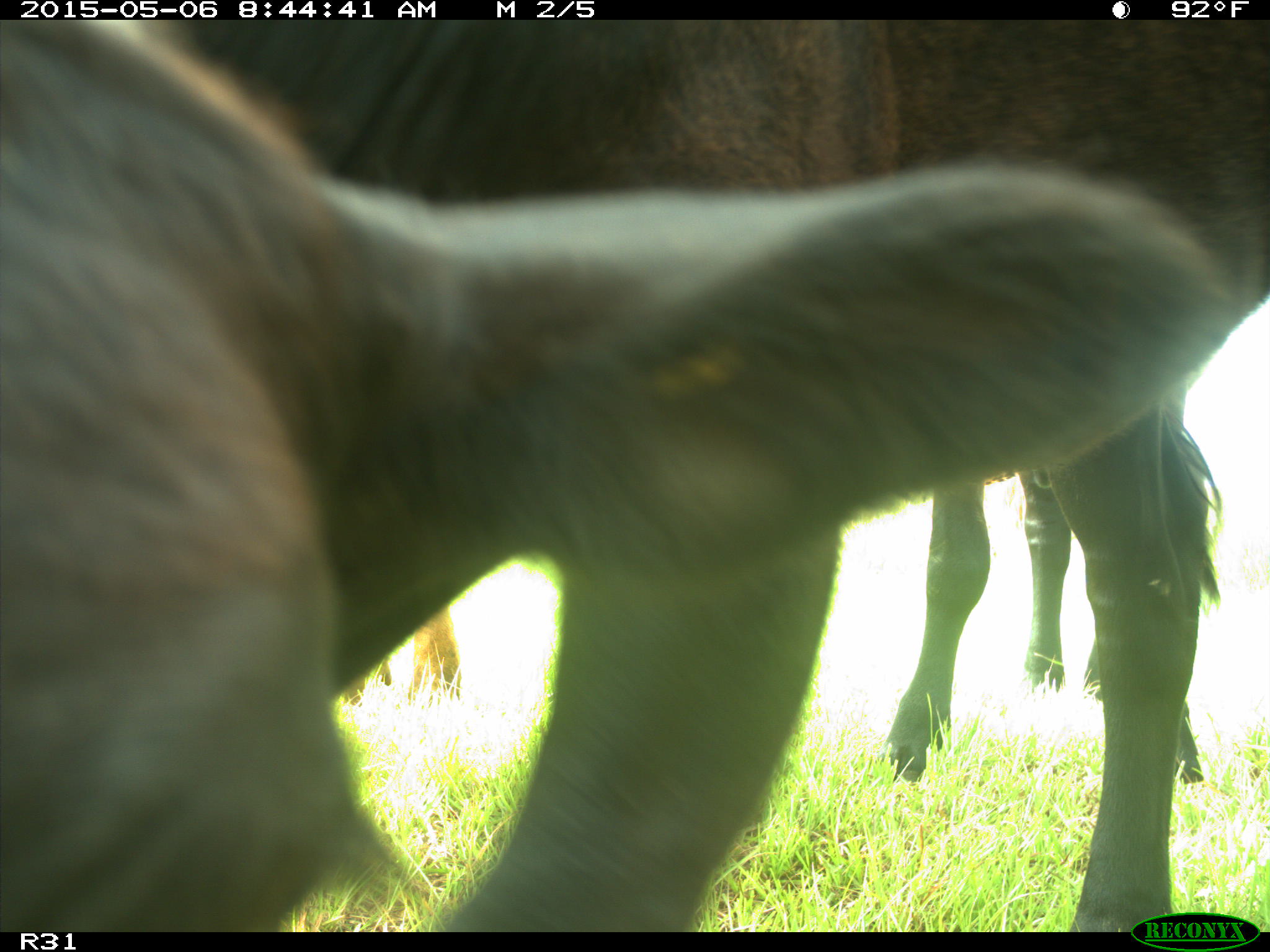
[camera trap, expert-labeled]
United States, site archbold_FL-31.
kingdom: Animalia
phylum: Chordata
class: Mammalia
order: Artiodactyla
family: Bovidae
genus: Bos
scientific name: Bos taurus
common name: domestic cow